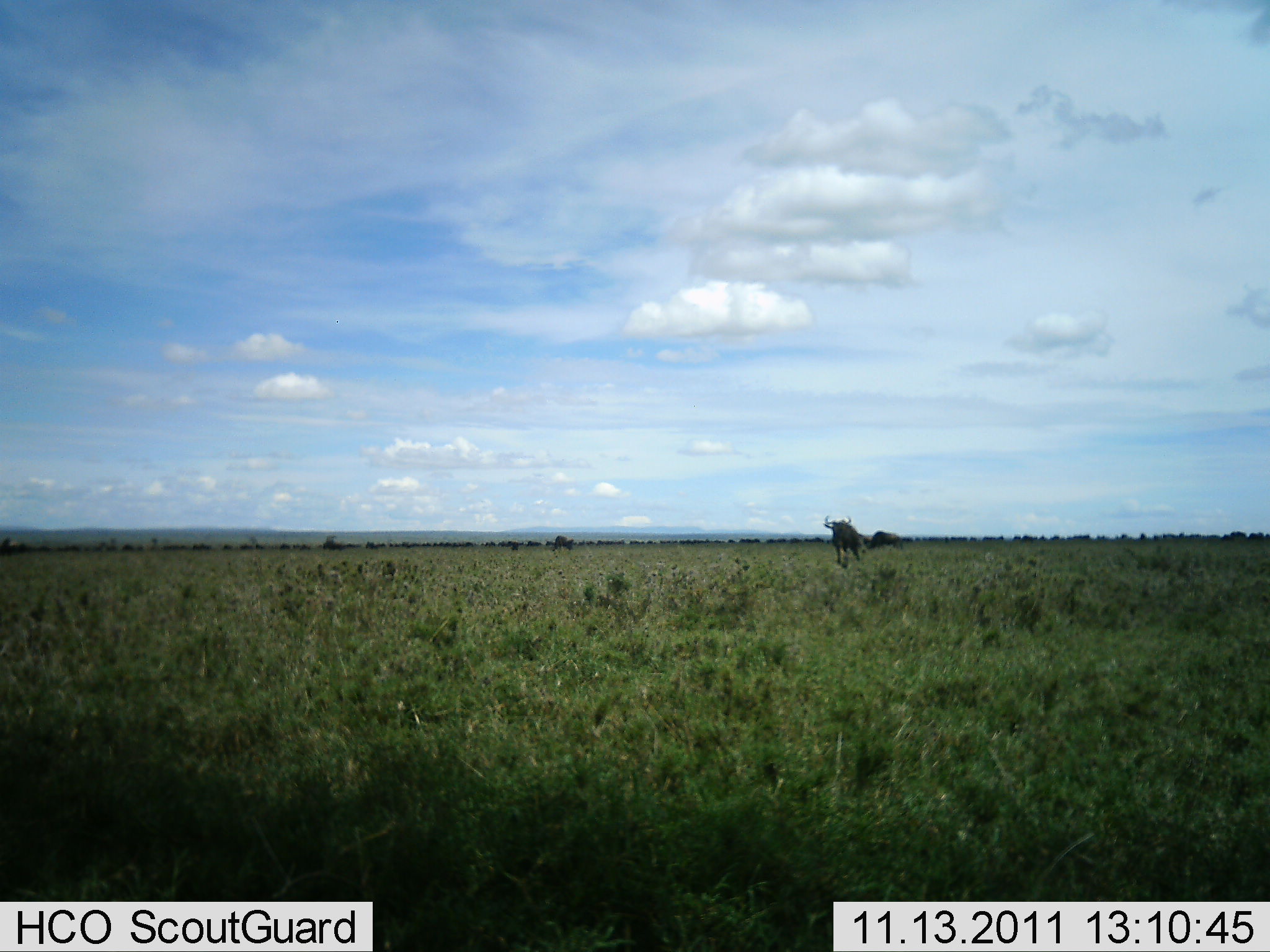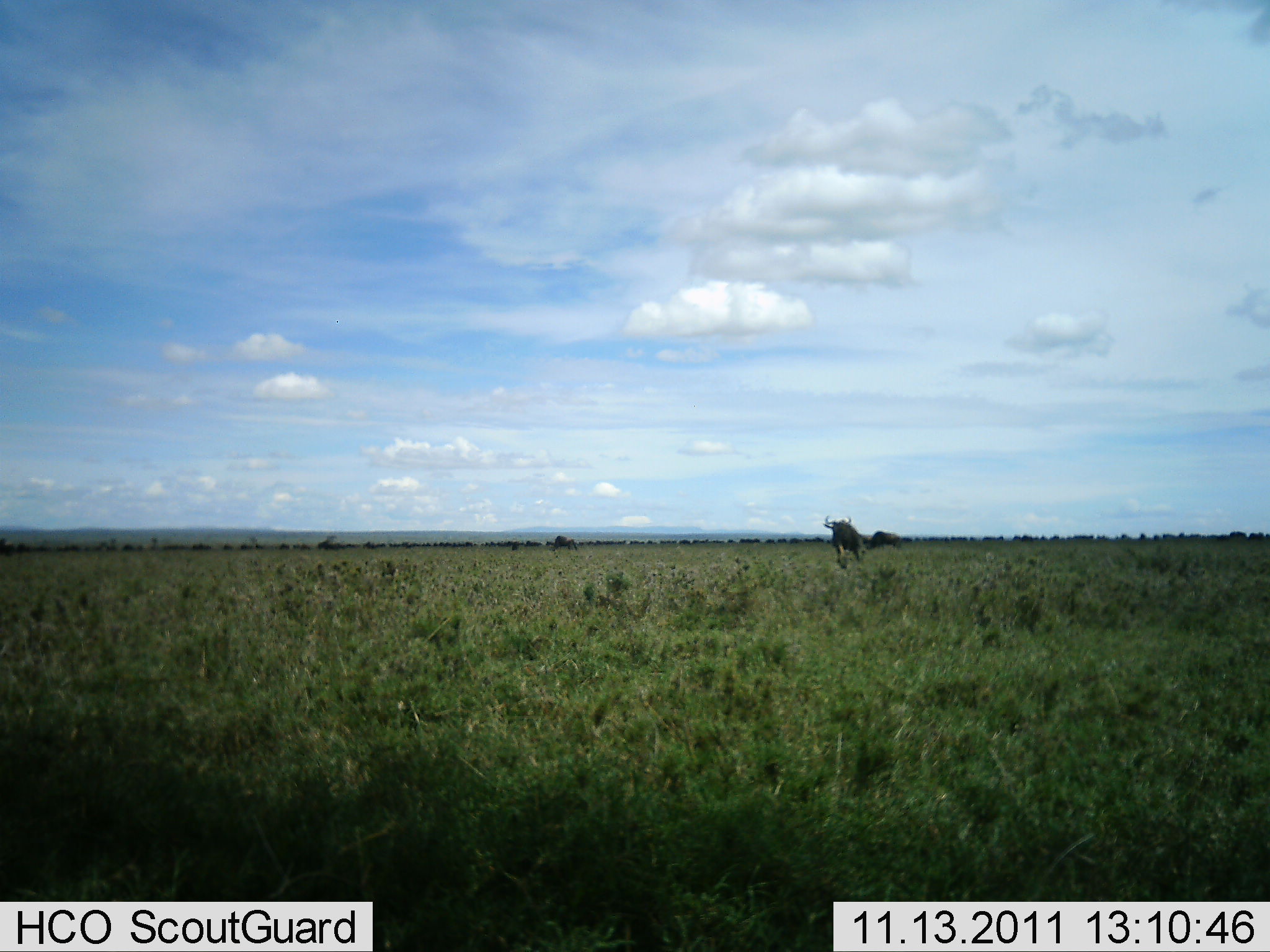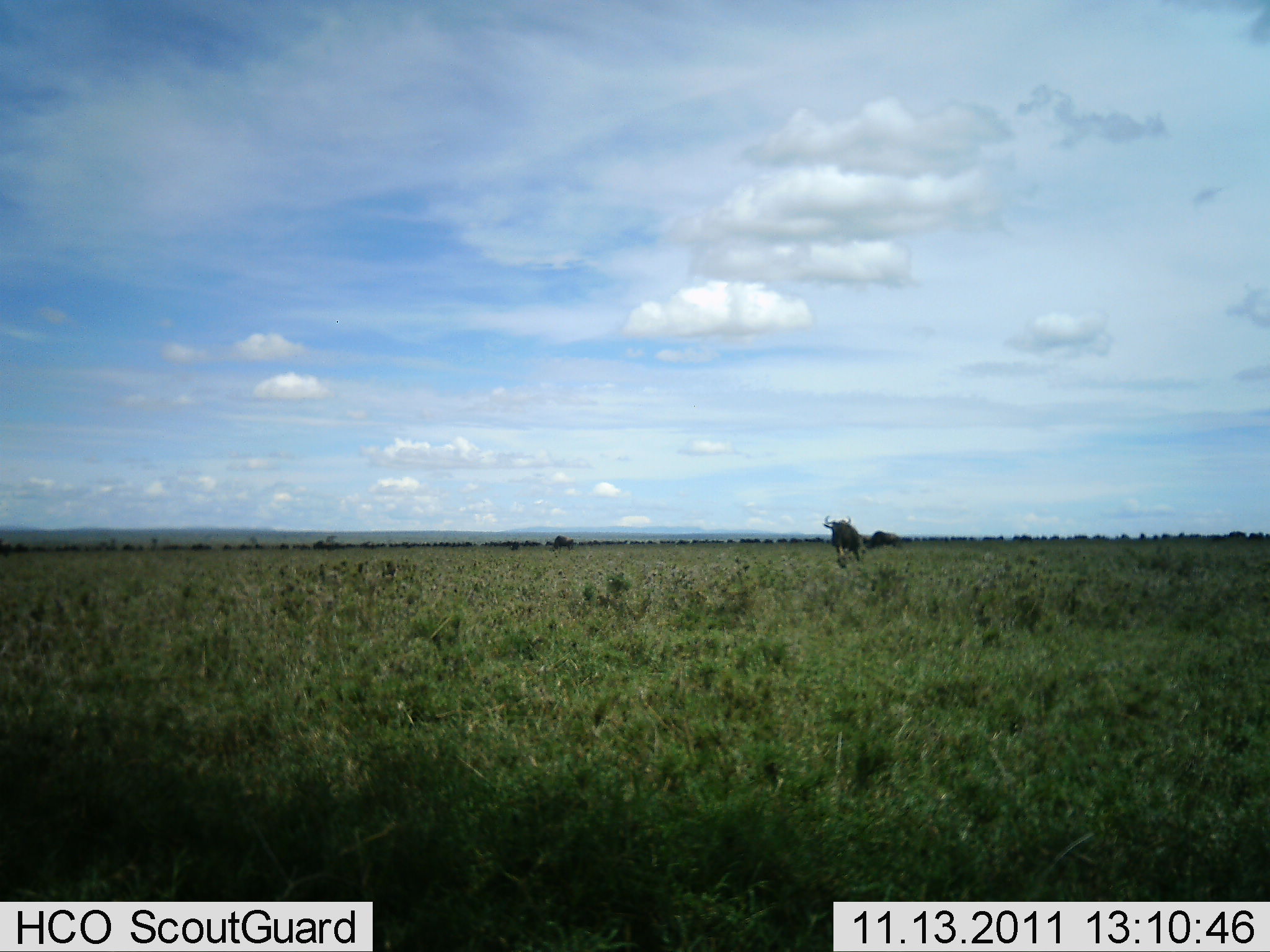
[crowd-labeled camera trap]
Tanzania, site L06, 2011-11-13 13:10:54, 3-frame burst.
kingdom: Animalia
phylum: Chordata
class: Mammalia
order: Artiodactyla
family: Bovidae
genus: Connochaetes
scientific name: Connochaetes taurinus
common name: blue wildebeest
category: wildebeest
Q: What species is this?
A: Wildebeest (blue wildebeest) (Connochaetes taurinus).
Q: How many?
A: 2.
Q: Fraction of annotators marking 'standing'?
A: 70%.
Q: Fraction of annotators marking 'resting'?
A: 0%.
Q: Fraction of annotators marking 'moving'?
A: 40%.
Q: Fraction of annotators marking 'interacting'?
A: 0%.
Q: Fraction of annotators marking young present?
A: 0%.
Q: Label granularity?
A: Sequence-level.